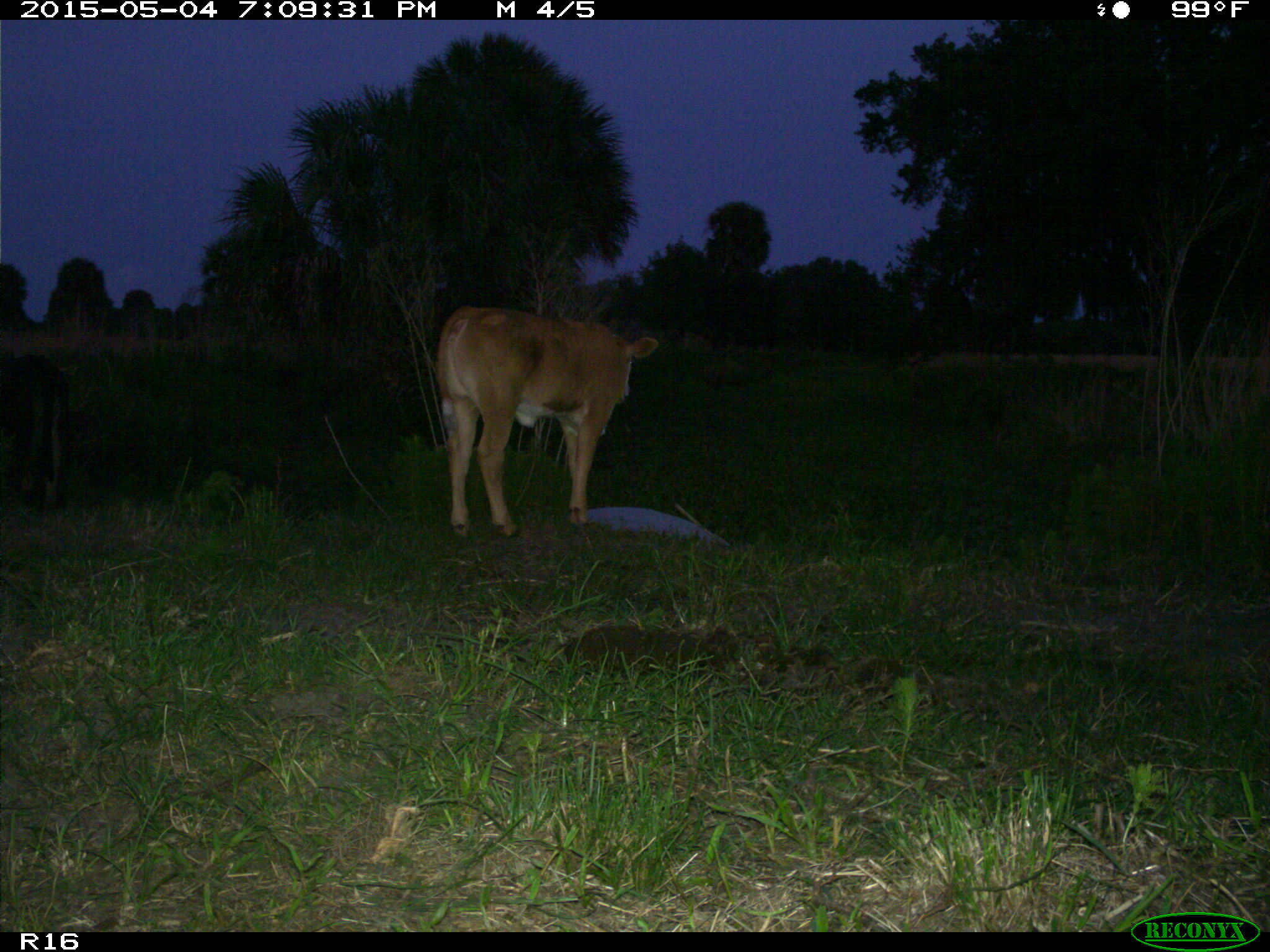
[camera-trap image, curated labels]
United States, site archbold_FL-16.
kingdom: Animalia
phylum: Chordata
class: Mammalia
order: Artiodactyla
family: Bovidae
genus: Bos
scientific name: Bos taurus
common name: domestic cow